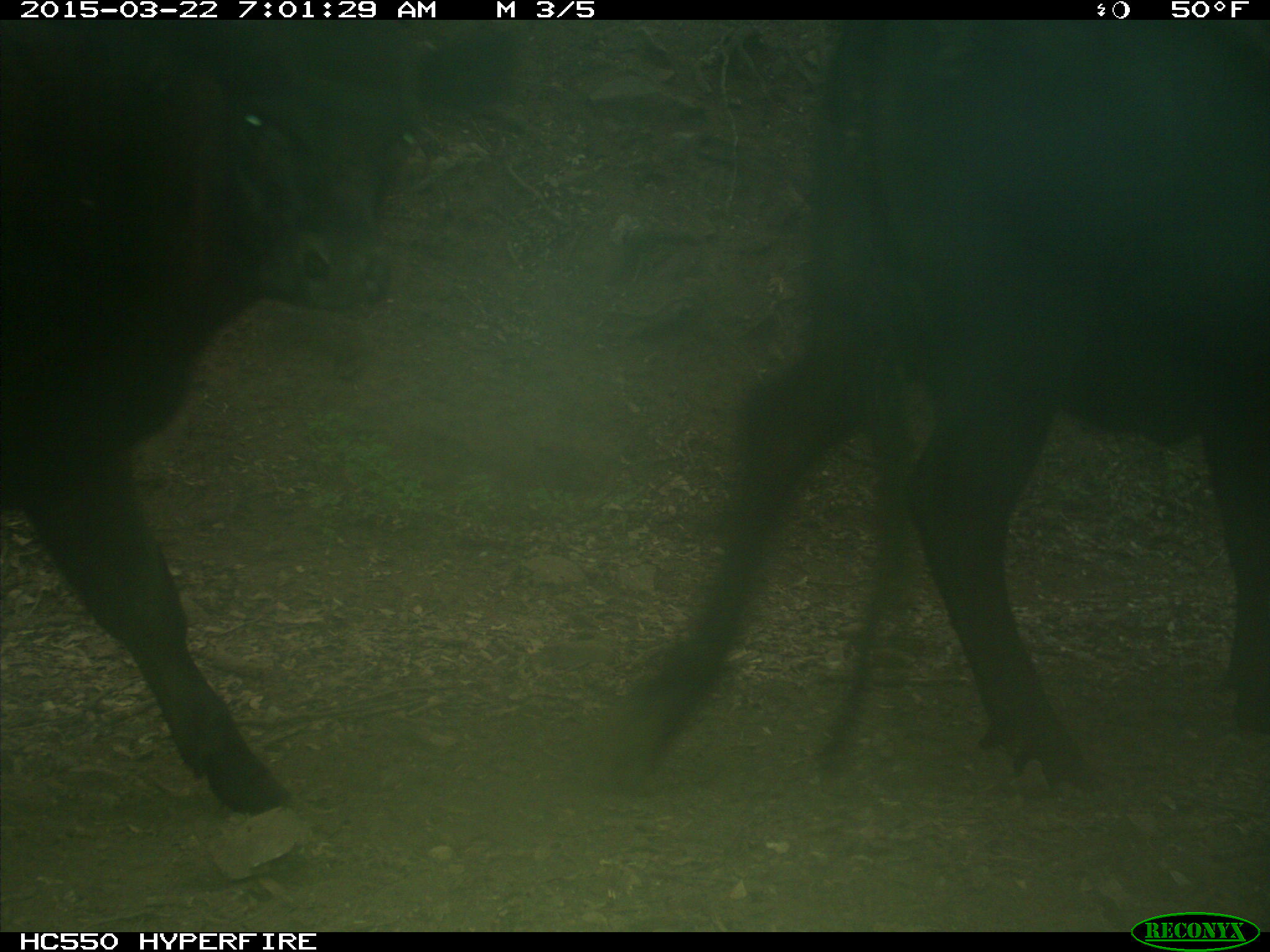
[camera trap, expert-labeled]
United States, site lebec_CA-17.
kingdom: Animalia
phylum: Chordata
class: Mammalia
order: Artiodactyla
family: Bovidae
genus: Bos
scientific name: Bos taurus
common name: domestic cow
Bos taurus (domestic cow).